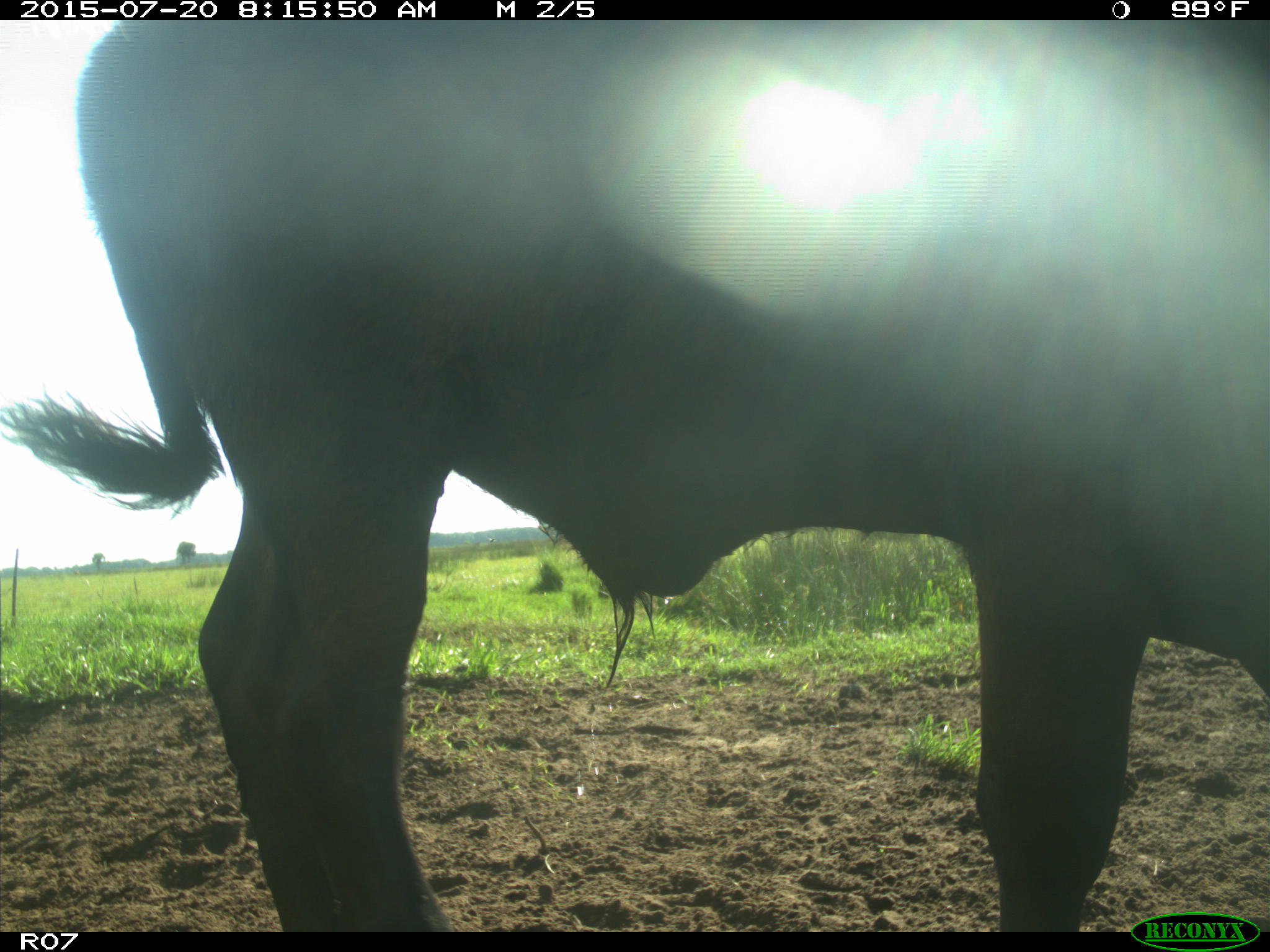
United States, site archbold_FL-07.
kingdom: Animalia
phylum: Chordata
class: Mammalia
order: Artiodactyla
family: Bovidae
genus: Bos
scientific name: Bos taurus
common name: domestic cow